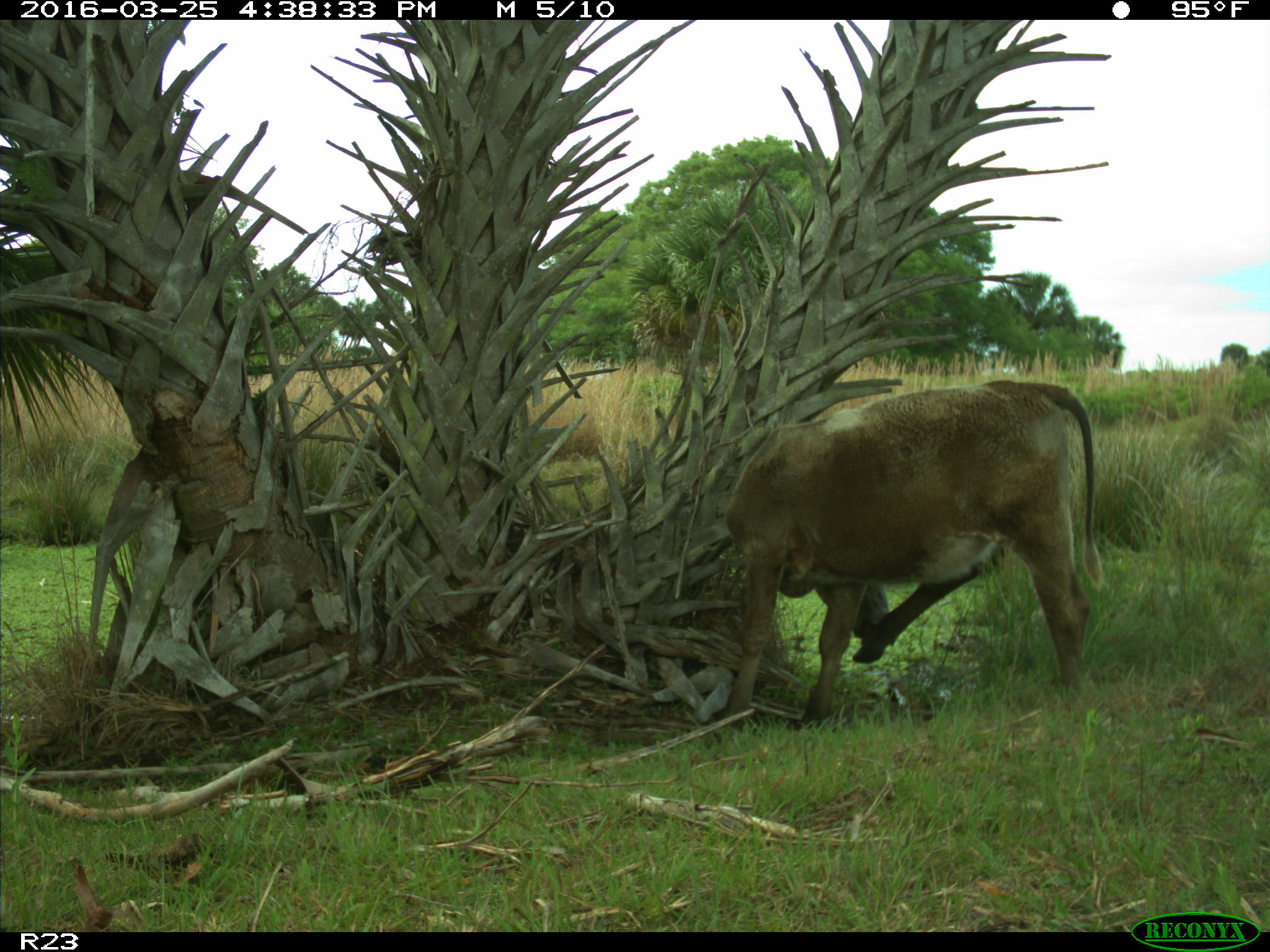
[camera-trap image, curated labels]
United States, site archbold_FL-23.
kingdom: Animalia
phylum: Chordata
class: Mammalia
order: Artiodactyla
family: Bovidae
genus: Bos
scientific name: Bos taurus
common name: domestic cow